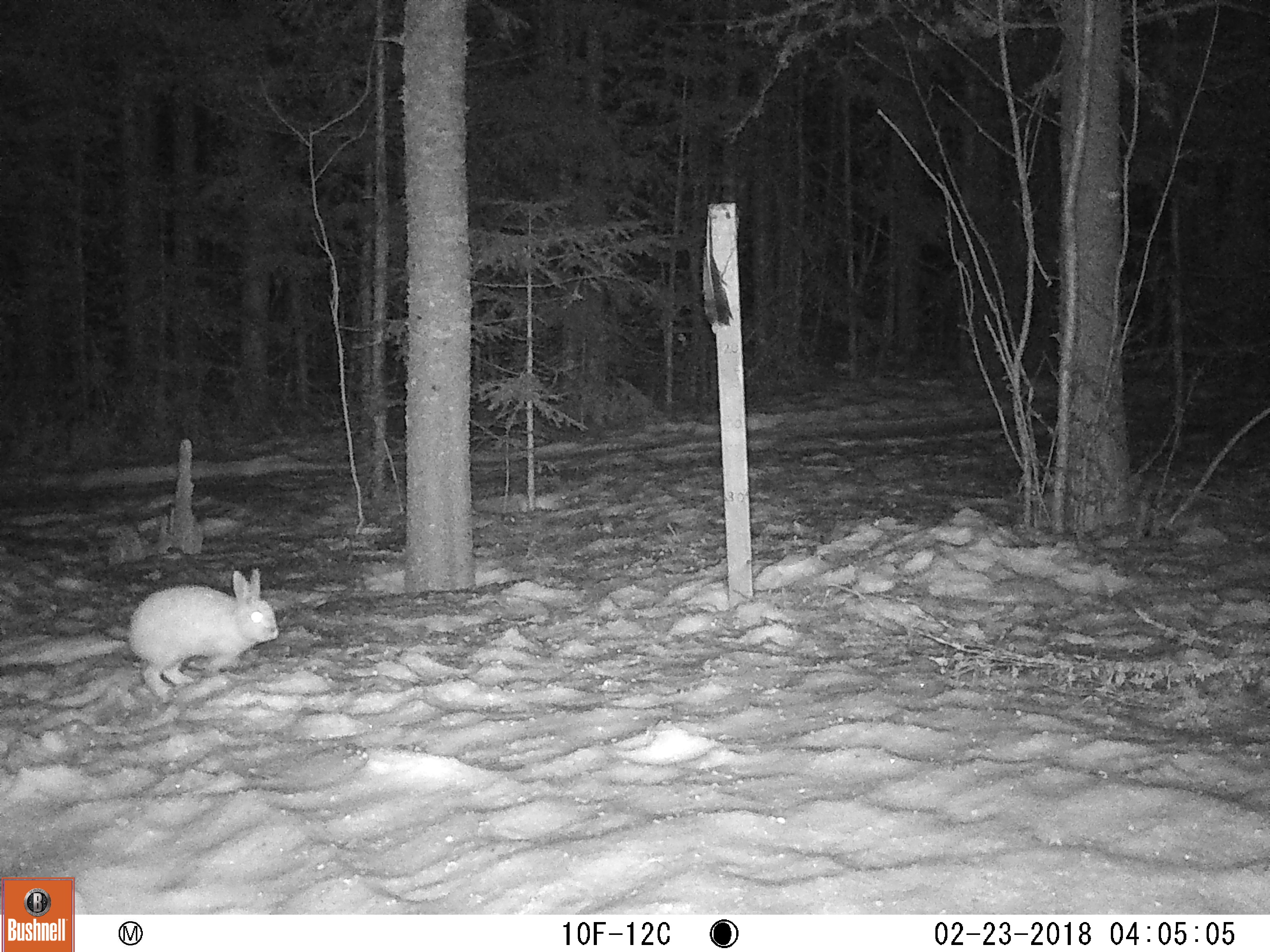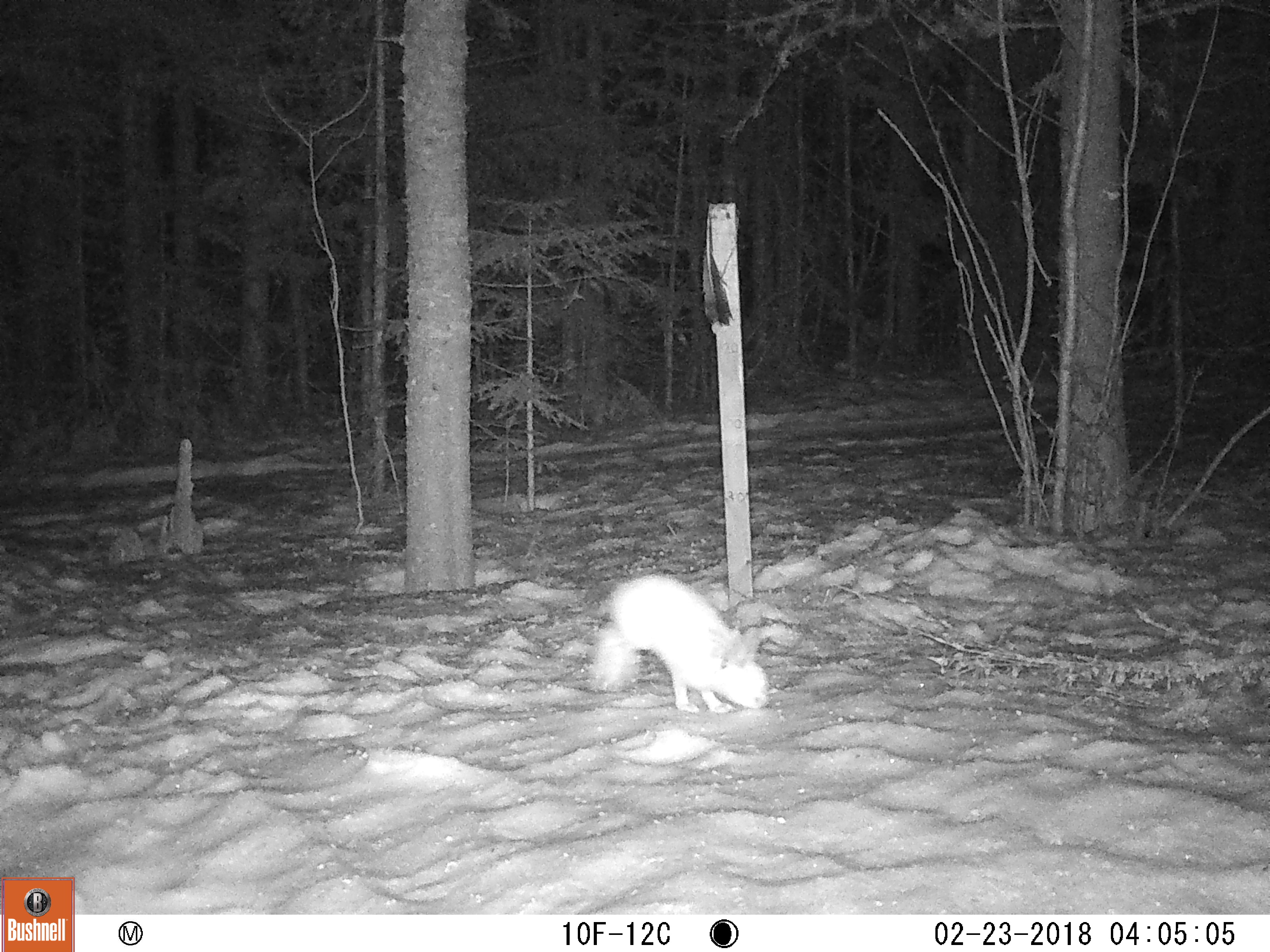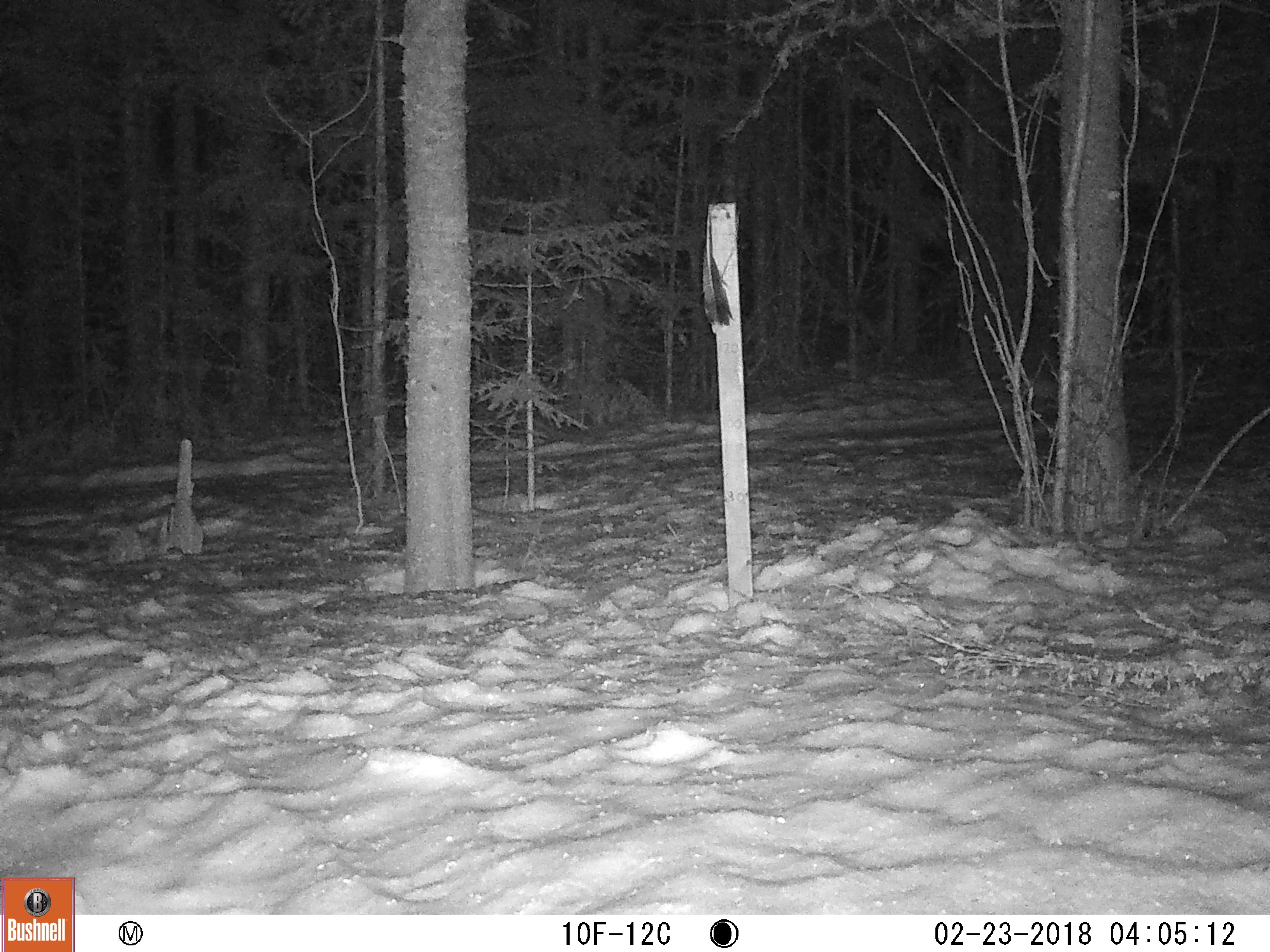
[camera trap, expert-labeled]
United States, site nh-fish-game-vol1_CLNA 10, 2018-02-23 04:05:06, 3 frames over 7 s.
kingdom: Animalia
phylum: Chordata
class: Mammalia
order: Lagomorpha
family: Leporidae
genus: Lepus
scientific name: Lepus americanus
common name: snowshoe hare